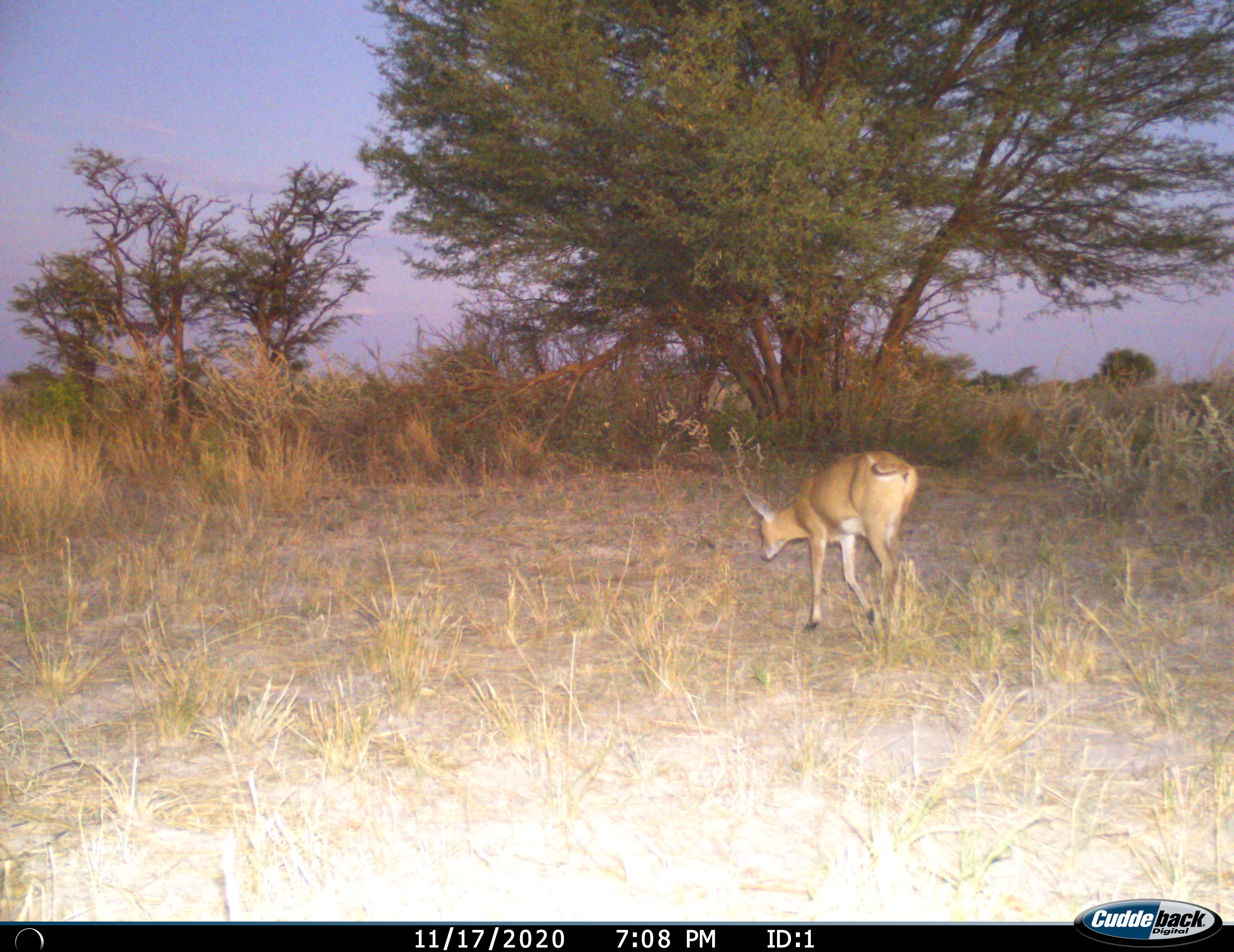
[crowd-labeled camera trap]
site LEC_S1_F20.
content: unidentified animal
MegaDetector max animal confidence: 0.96